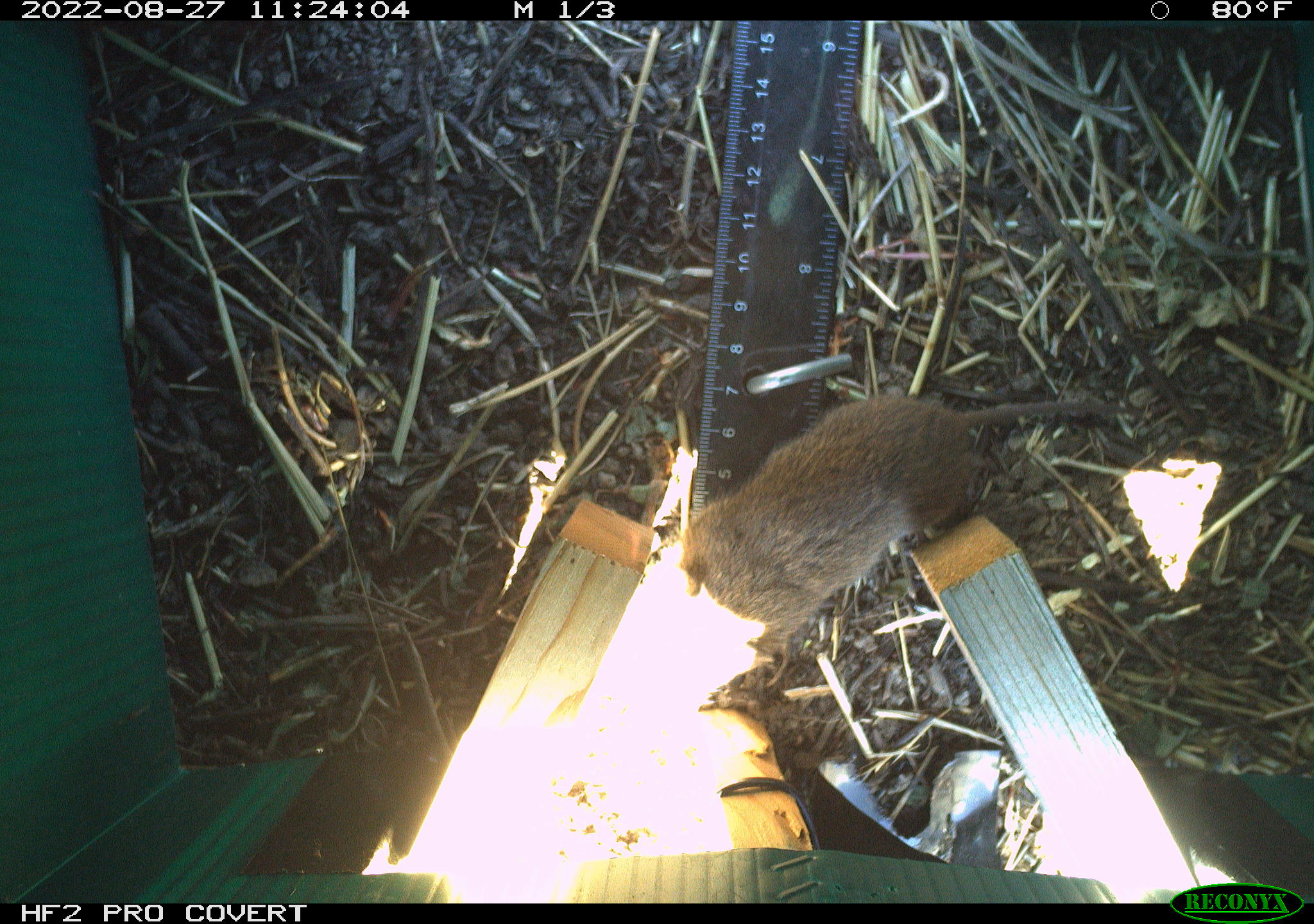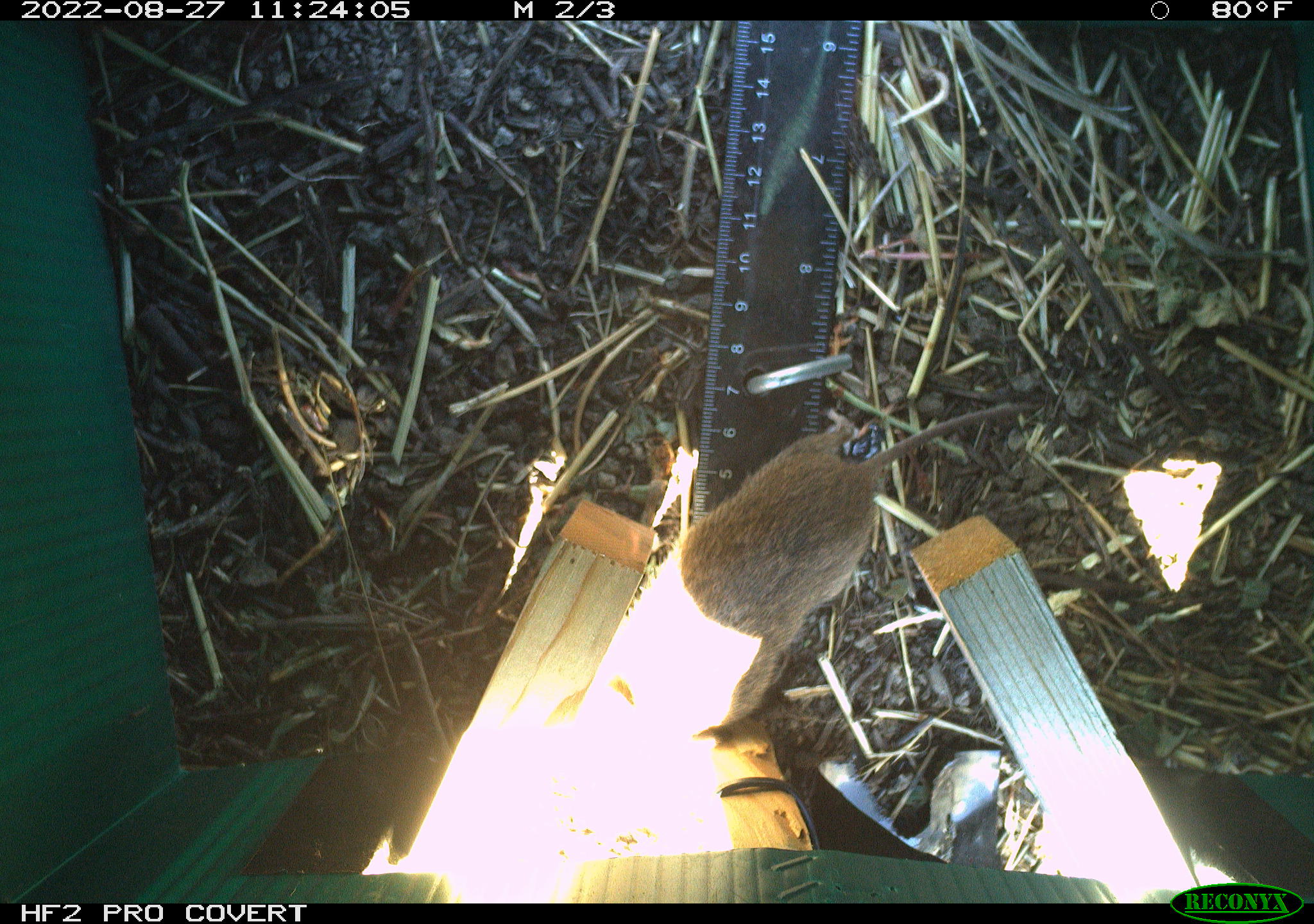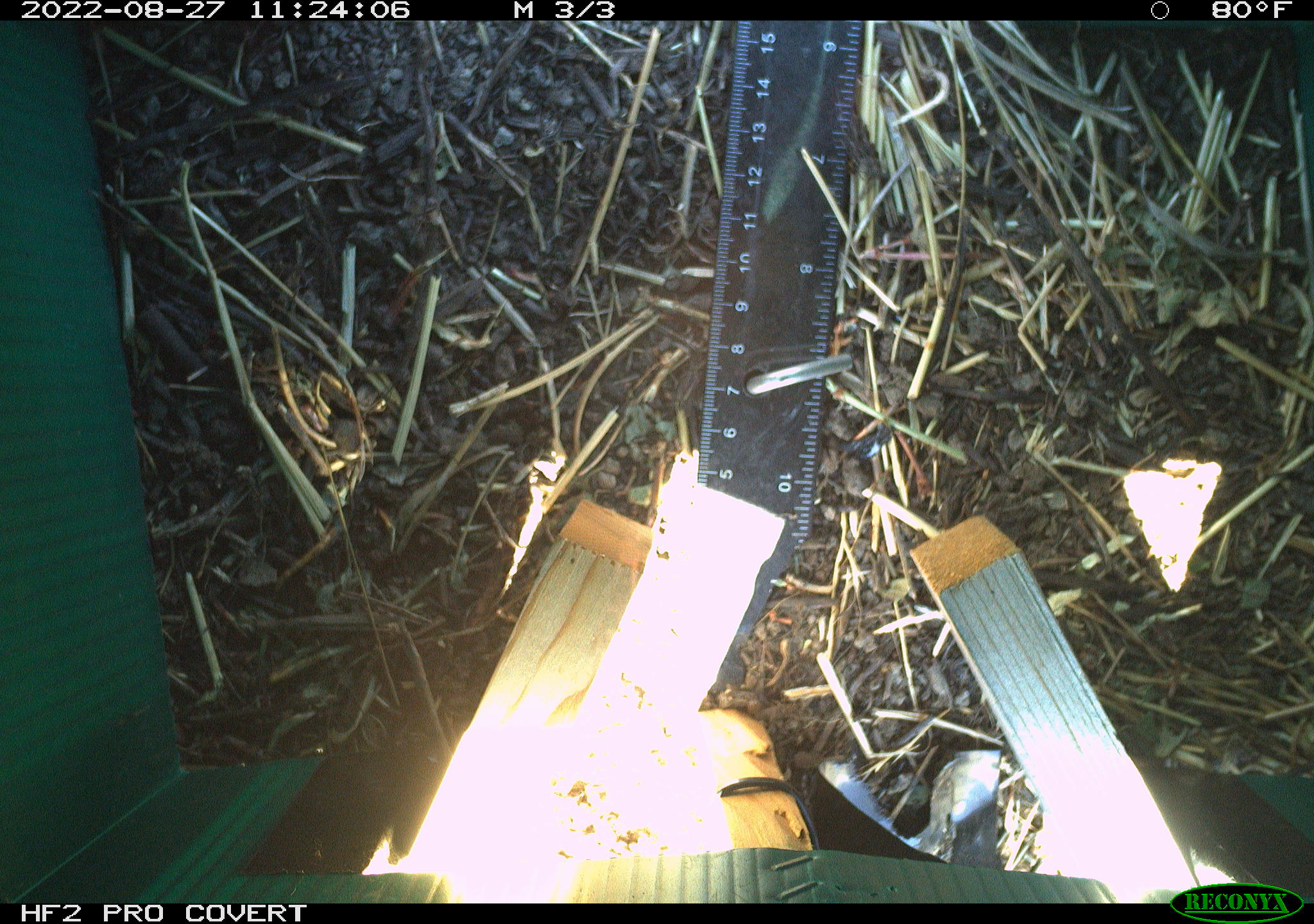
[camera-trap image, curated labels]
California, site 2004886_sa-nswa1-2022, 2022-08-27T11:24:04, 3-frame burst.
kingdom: Animalia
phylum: Chordata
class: Mammalia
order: Rodentia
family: Cricetidae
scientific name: Cricetidae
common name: hamsters, voles, lemmings, and allies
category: cricetidae family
Cricetidae family (hamsters, voles, lemmings, and allies) (Cricetidae).